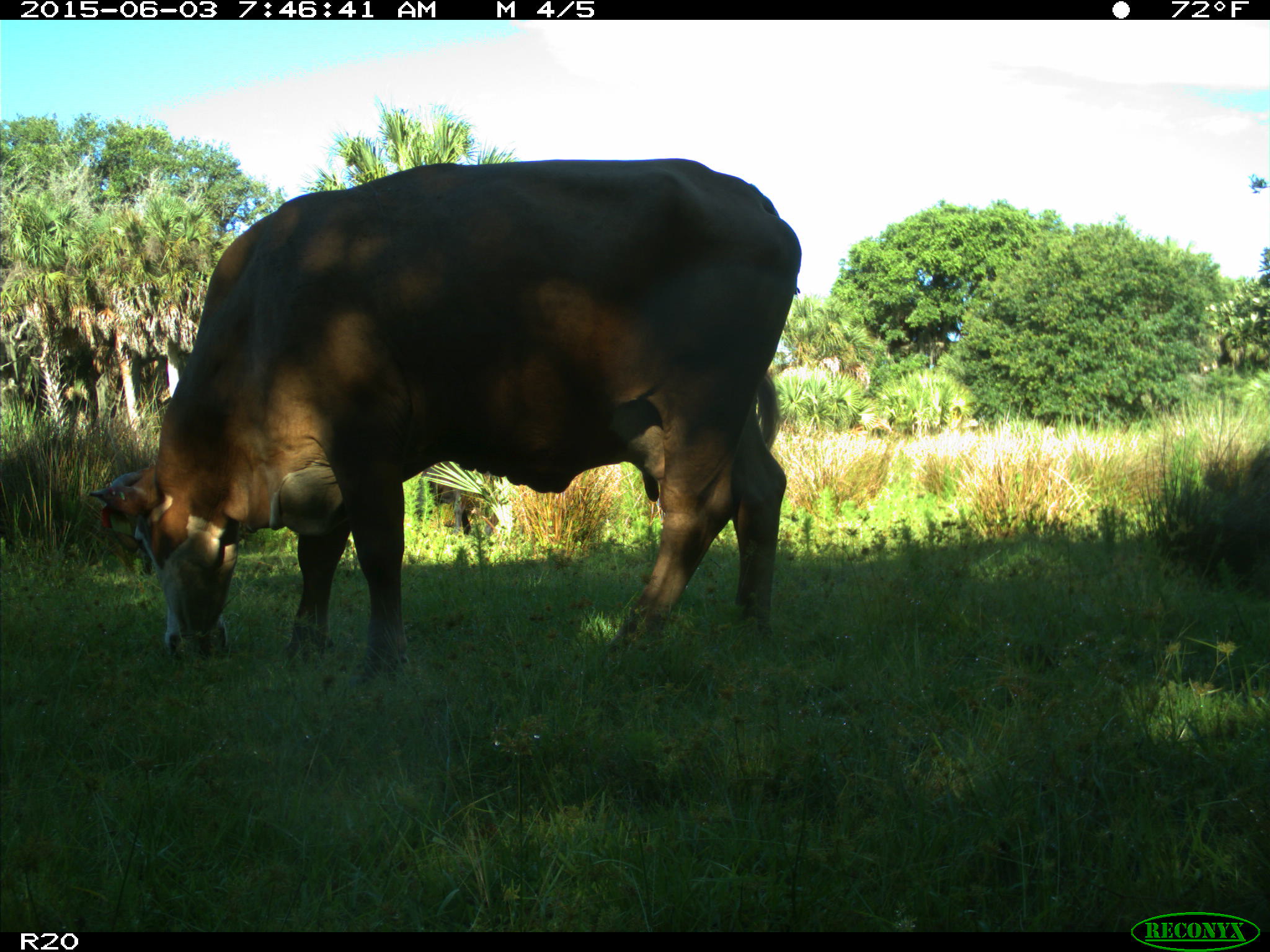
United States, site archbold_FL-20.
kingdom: Animalia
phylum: Chordata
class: Mammalia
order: Artiodactyla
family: Bovidae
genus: Bos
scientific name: Bos taurus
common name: domestic cow